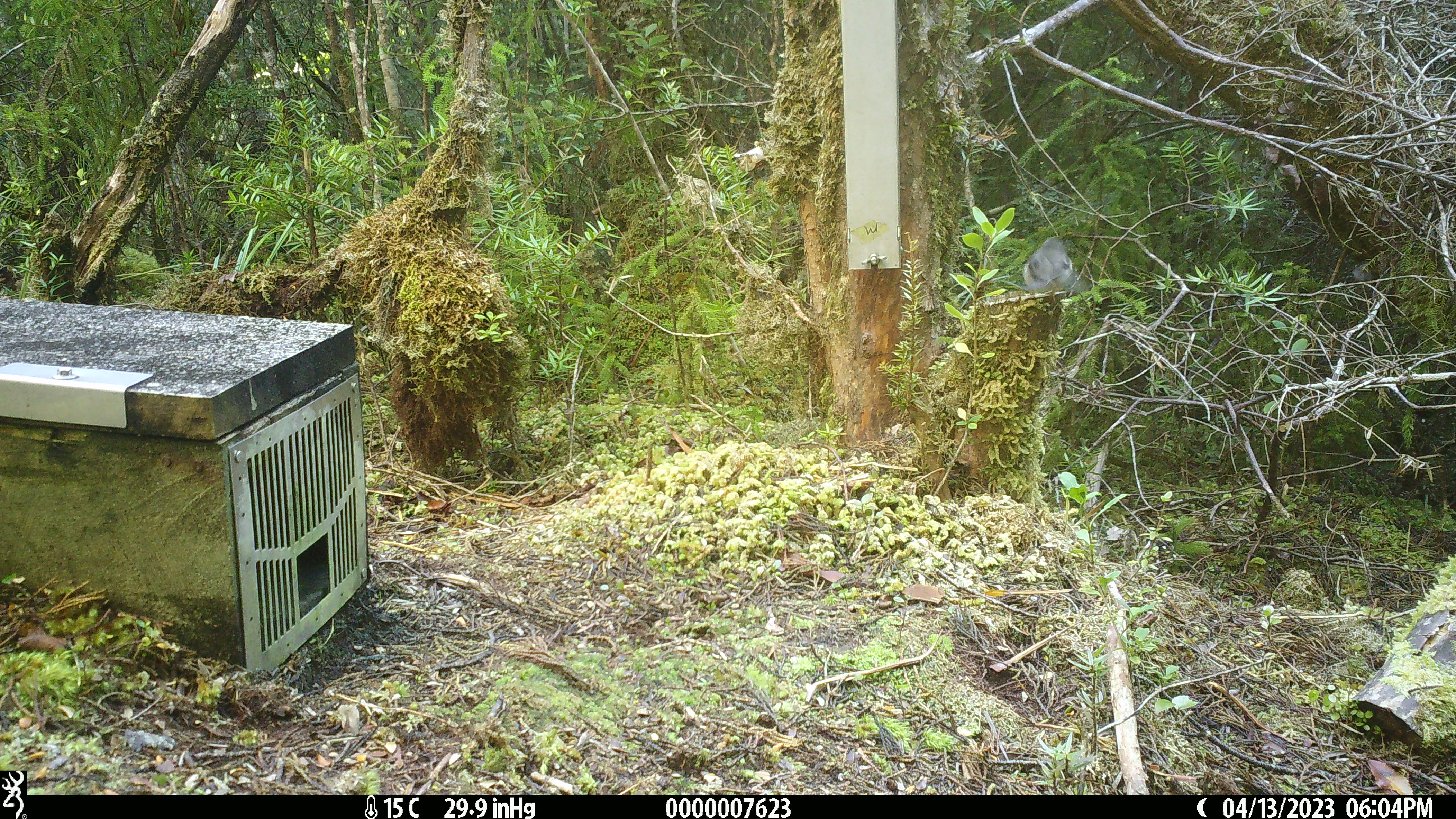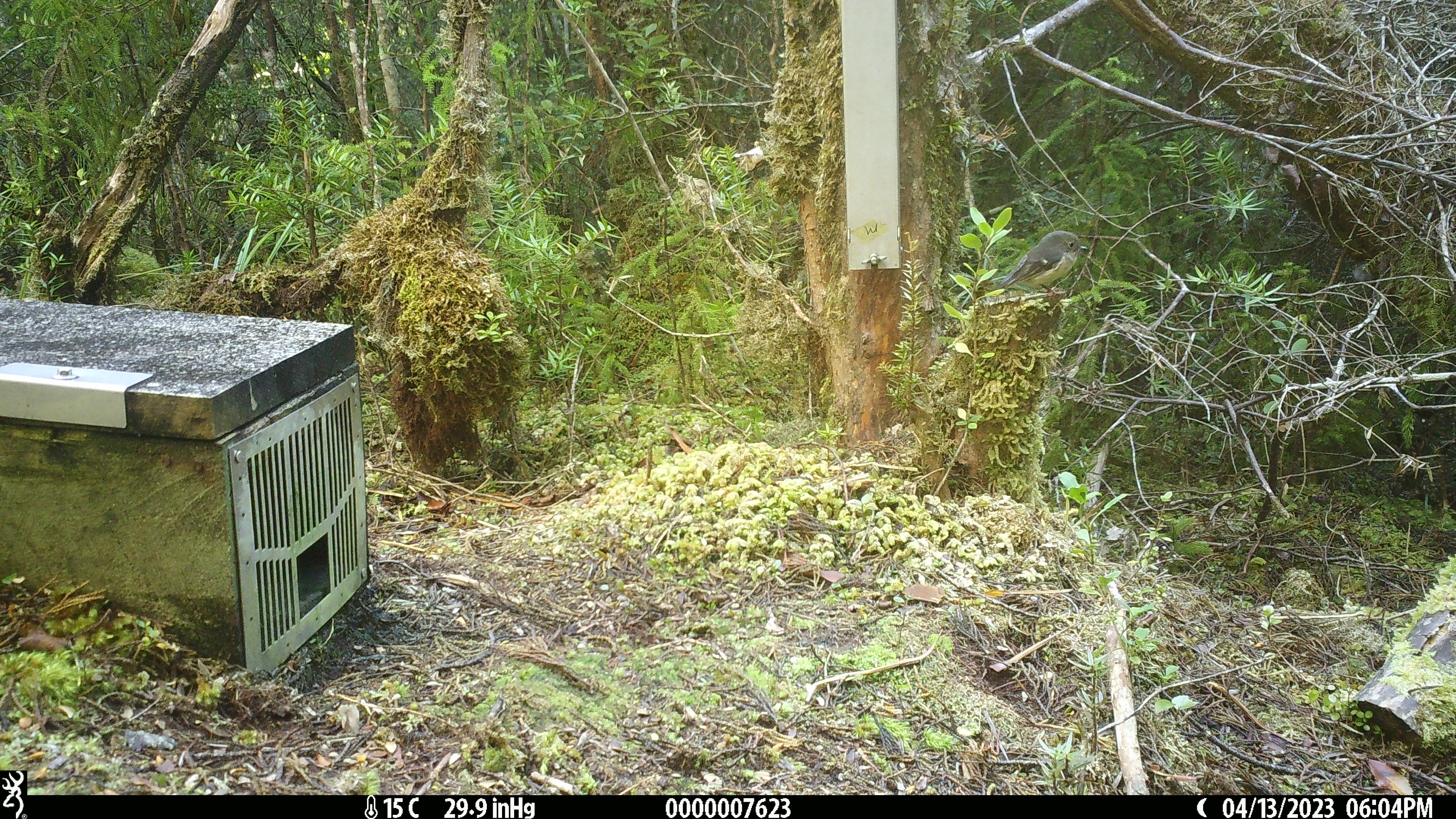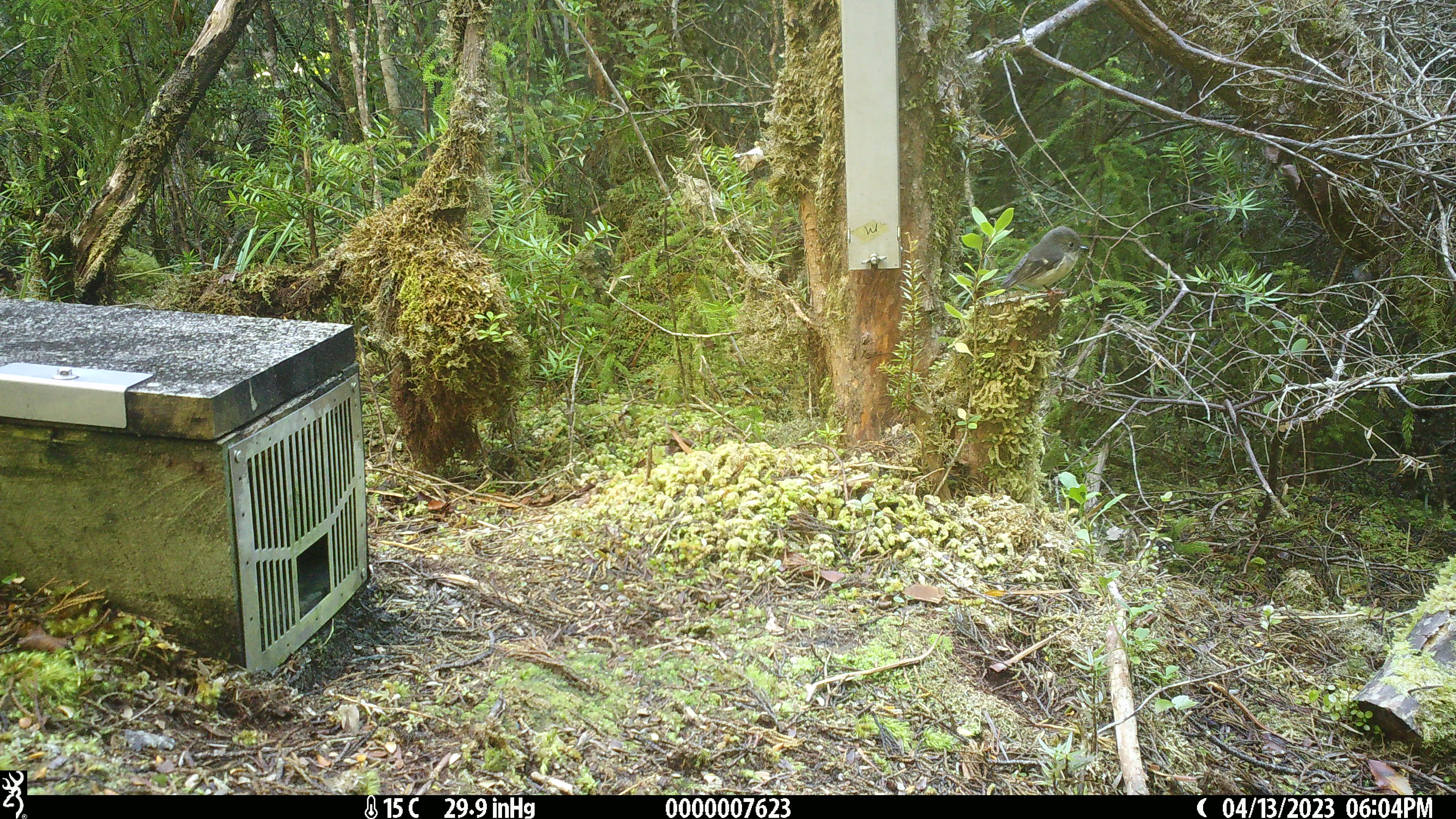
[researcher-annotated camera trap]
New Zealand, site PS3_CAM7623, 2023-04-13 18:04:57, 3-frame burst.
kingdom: Animalia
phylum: Chordata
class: Aves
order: Passeriformes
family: Petroicidae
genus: Petroica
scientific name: Petroica macrocephala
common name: tomtit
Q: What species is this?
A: Tomtit (Petroica macrocephala).